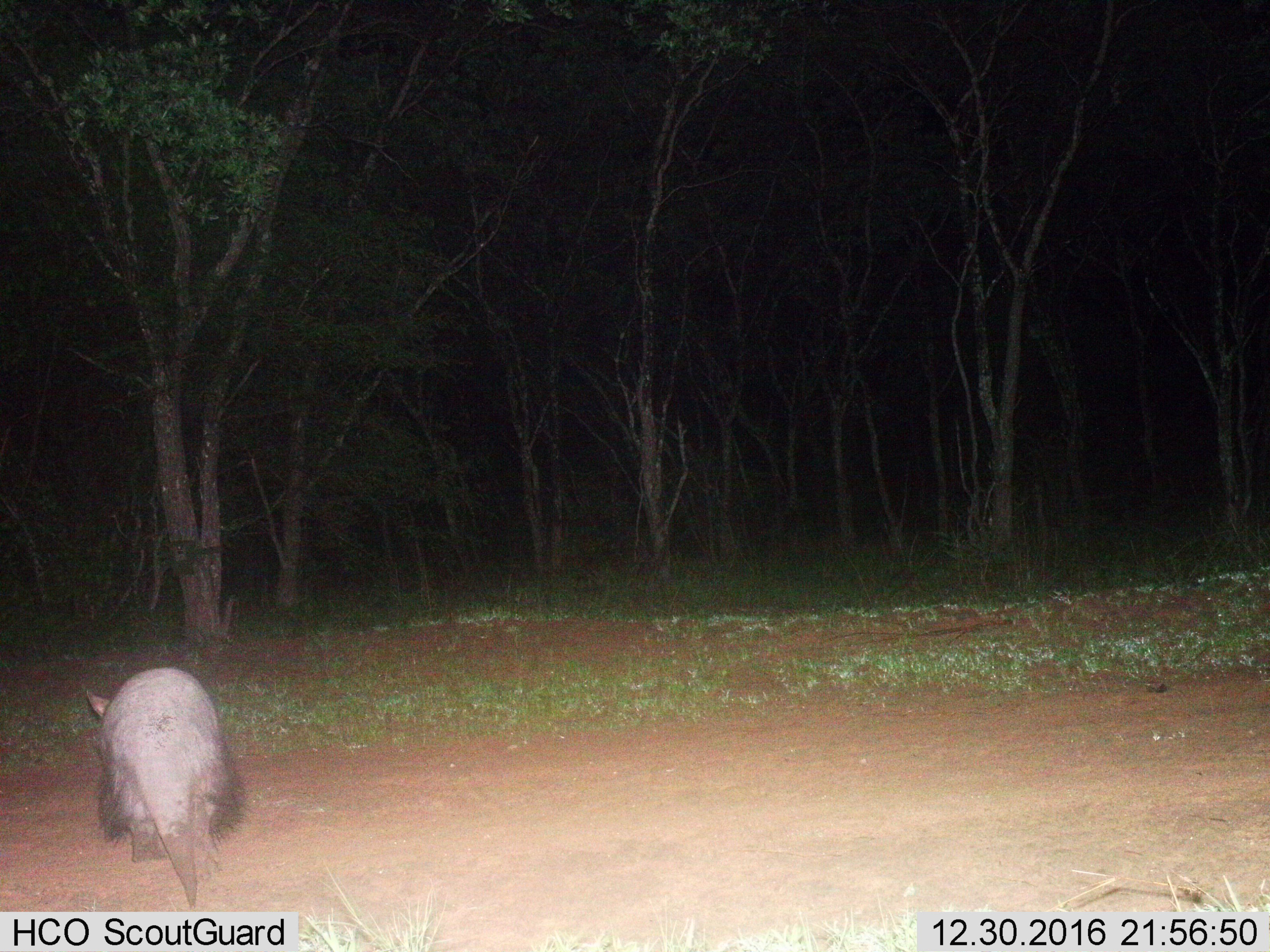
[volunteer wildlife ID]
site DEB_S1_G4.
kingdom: Animalia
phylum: Chordata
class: Mammalia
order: Tubulidentata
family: Orycteropodidae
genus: Orycteropus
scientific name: Orycteropus afer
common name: aardvark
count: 1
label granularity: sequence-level